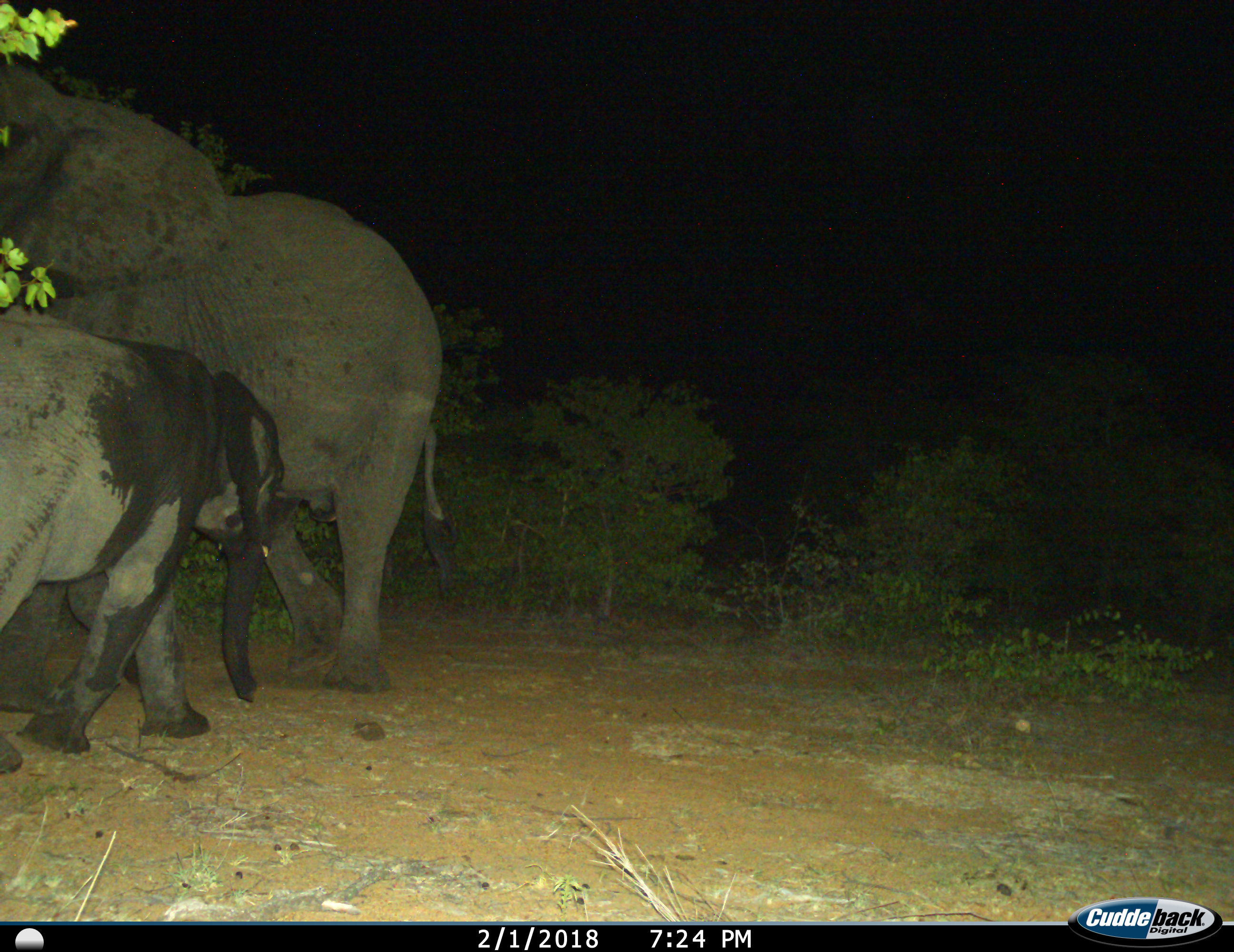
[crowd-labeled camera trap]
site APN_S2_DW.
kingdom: Animalia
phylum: Chordata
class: Mammalia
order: Proboscidea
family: Elephantidae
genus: Loxodonta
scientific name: Loxodonta africana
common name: african bush elephant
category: elephant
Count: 2.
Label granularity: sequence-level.